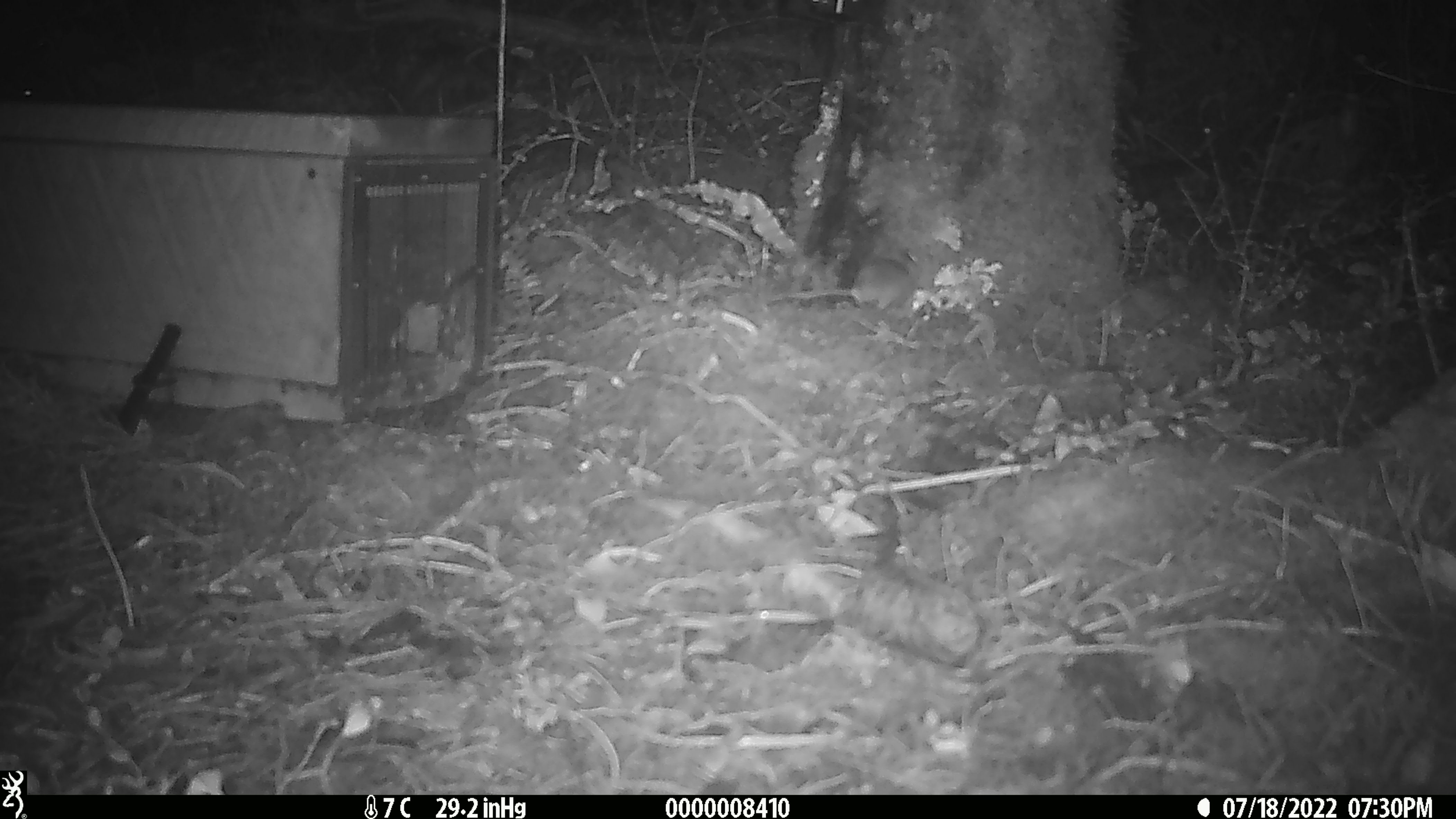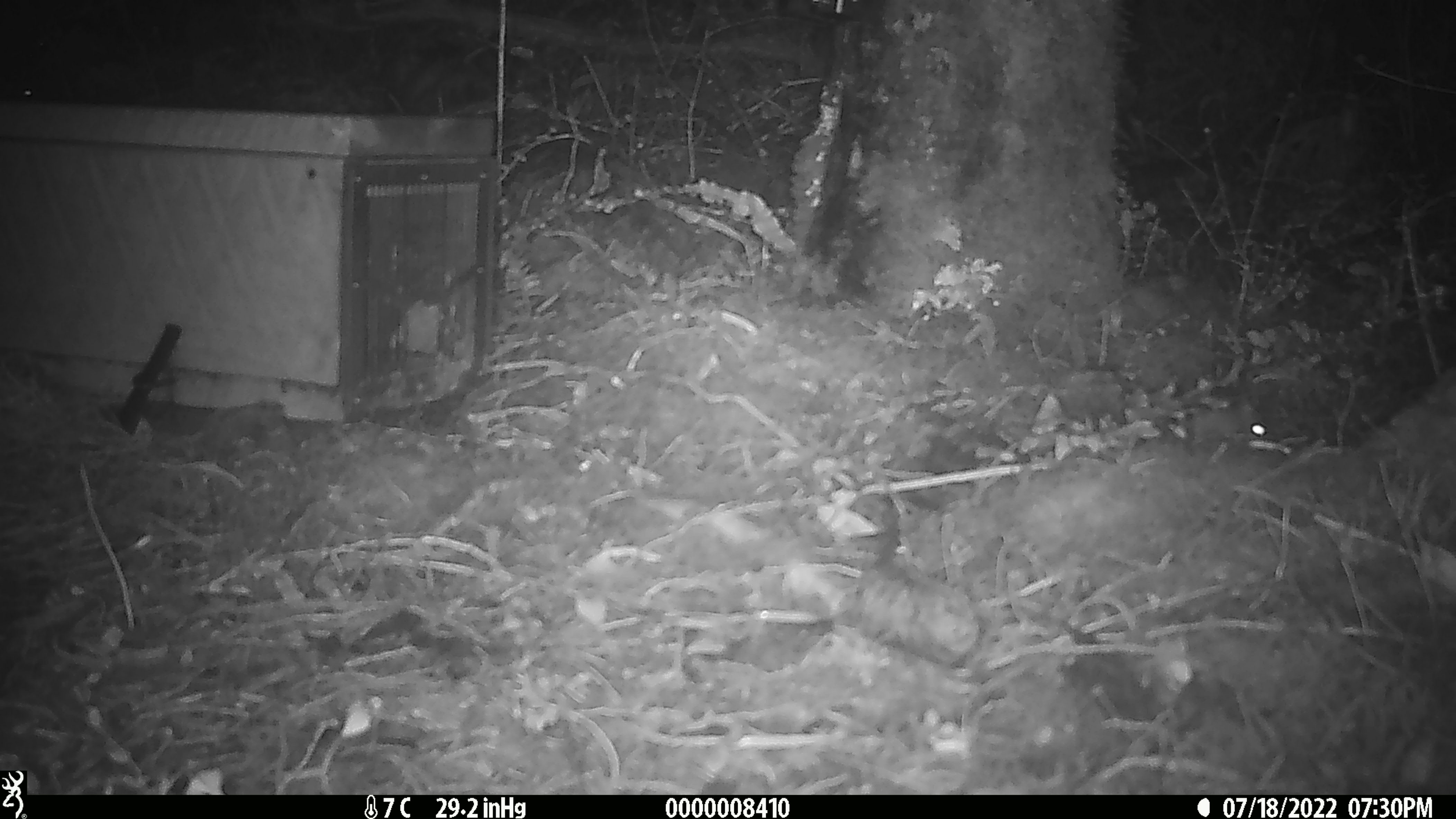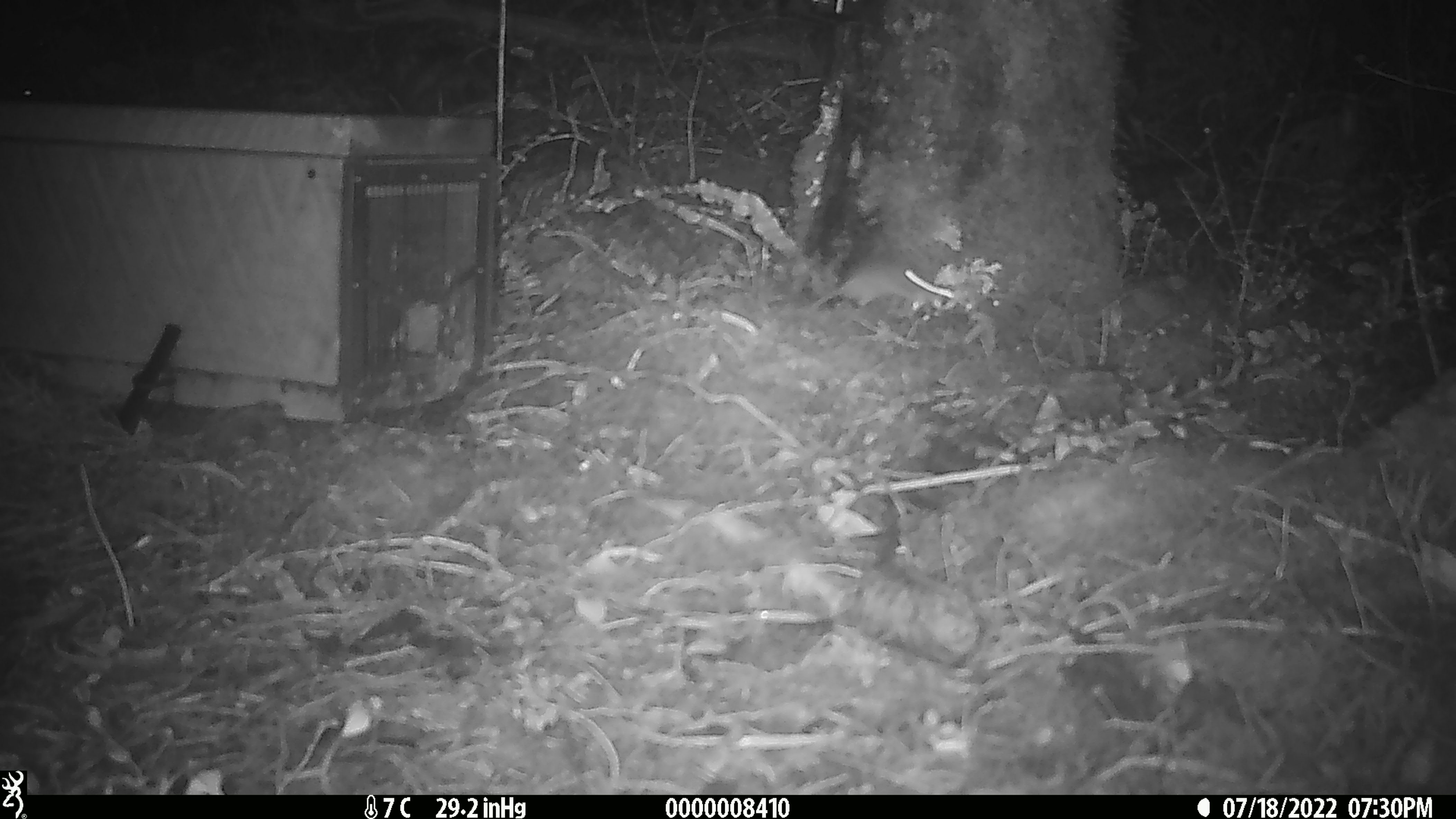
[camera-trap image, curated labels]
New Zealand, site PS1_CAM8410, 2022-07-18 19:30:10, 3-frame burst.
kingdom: Animalia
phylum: Chordata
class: Mammalia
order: Rodentia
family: Muridae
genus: Mus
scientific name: Mus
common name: mouse